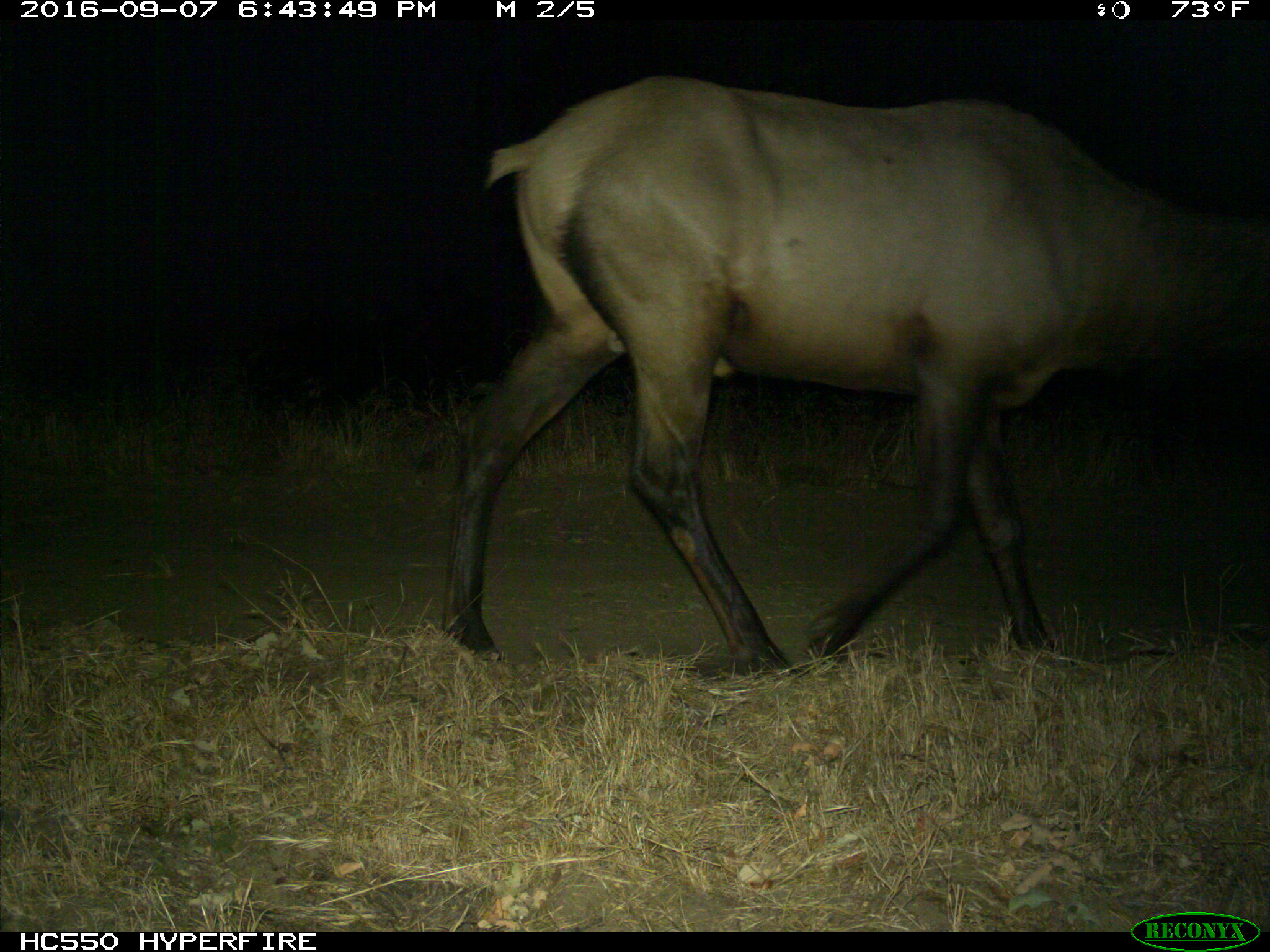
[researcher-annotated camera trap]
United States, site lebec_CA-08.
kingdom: Animalia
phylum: Chordata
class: Mammalia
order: Artiodactyla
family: Cervidae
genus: Cervus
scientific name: Cervus canadensis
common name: elk